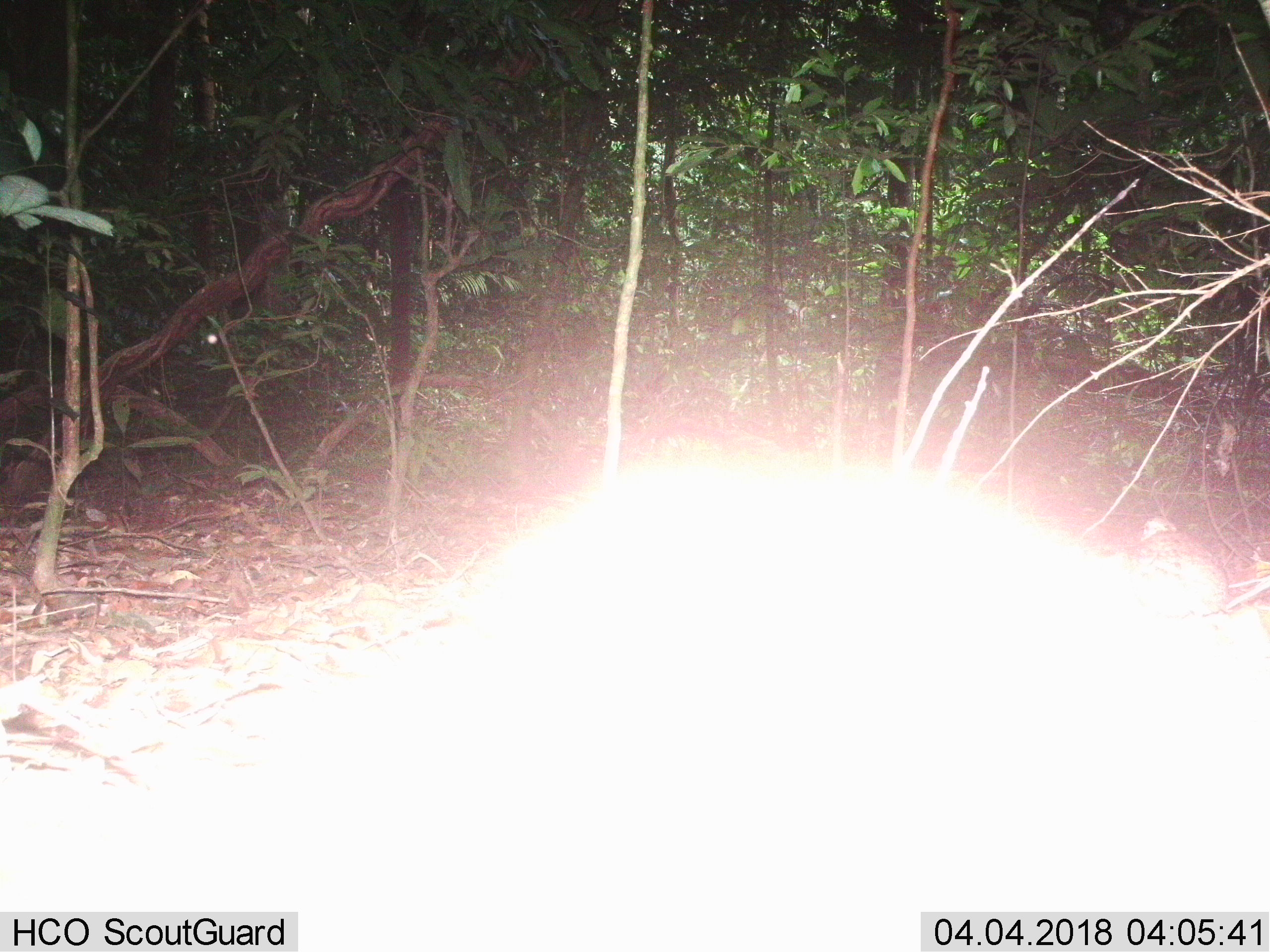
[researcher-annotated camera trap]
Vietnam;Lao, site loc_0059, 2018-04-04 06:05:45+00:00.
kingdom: Animalia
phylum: Chordata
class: Aves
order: Galliformes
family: Phasianidae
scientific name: Phasianidae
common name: partridge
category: unidentified partridge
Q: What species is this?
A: Unidentified partridge (partridge) (Phasianidae).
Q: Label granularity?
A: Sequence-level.